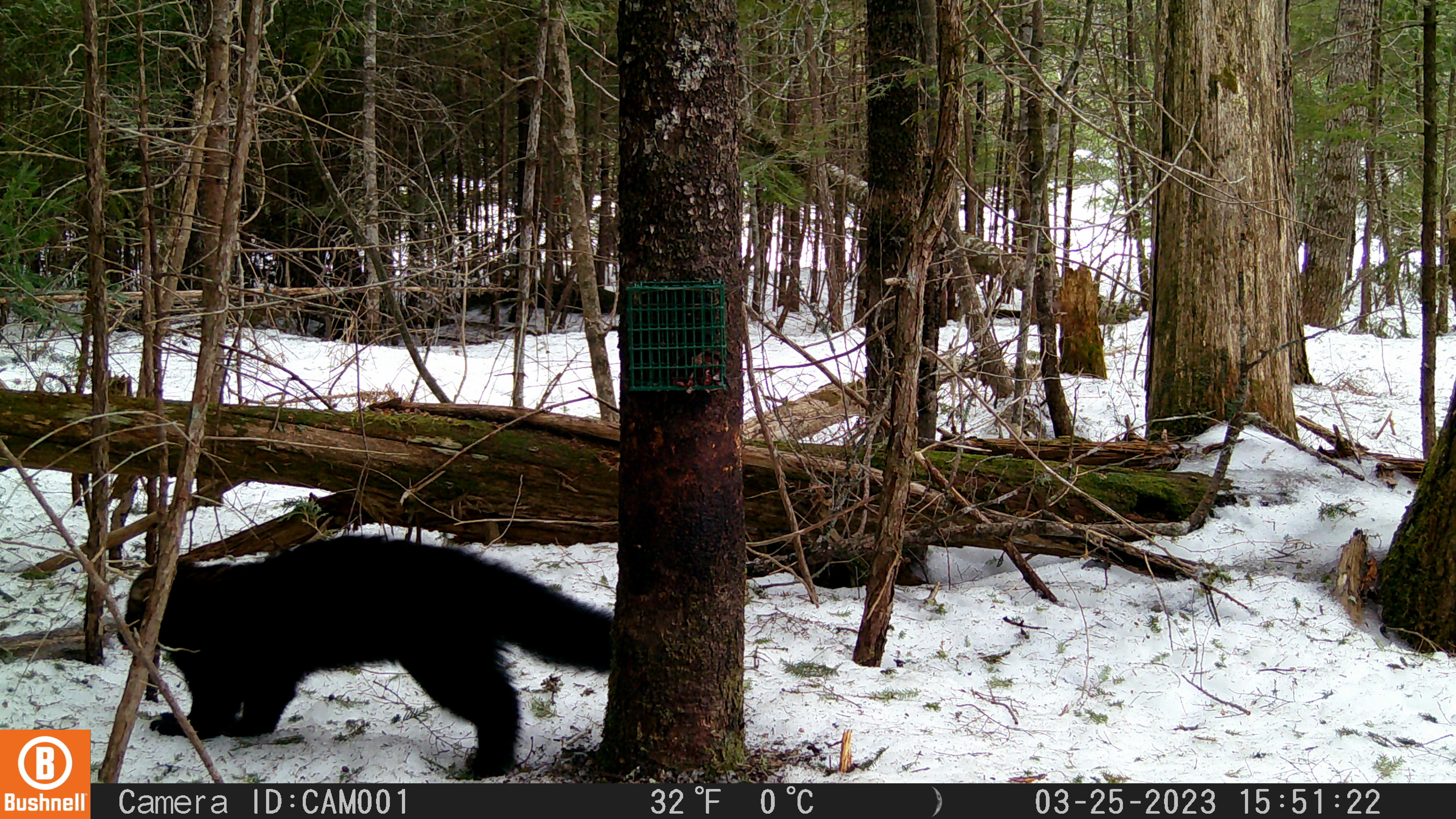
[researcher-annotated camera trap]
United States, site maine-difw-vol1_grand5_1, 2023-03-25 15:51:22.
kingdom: Animalia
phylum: Chordata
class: Mammalia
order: Carnivora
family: Mustelidae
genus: Pekania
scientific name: Pekania pennanti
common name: fisher